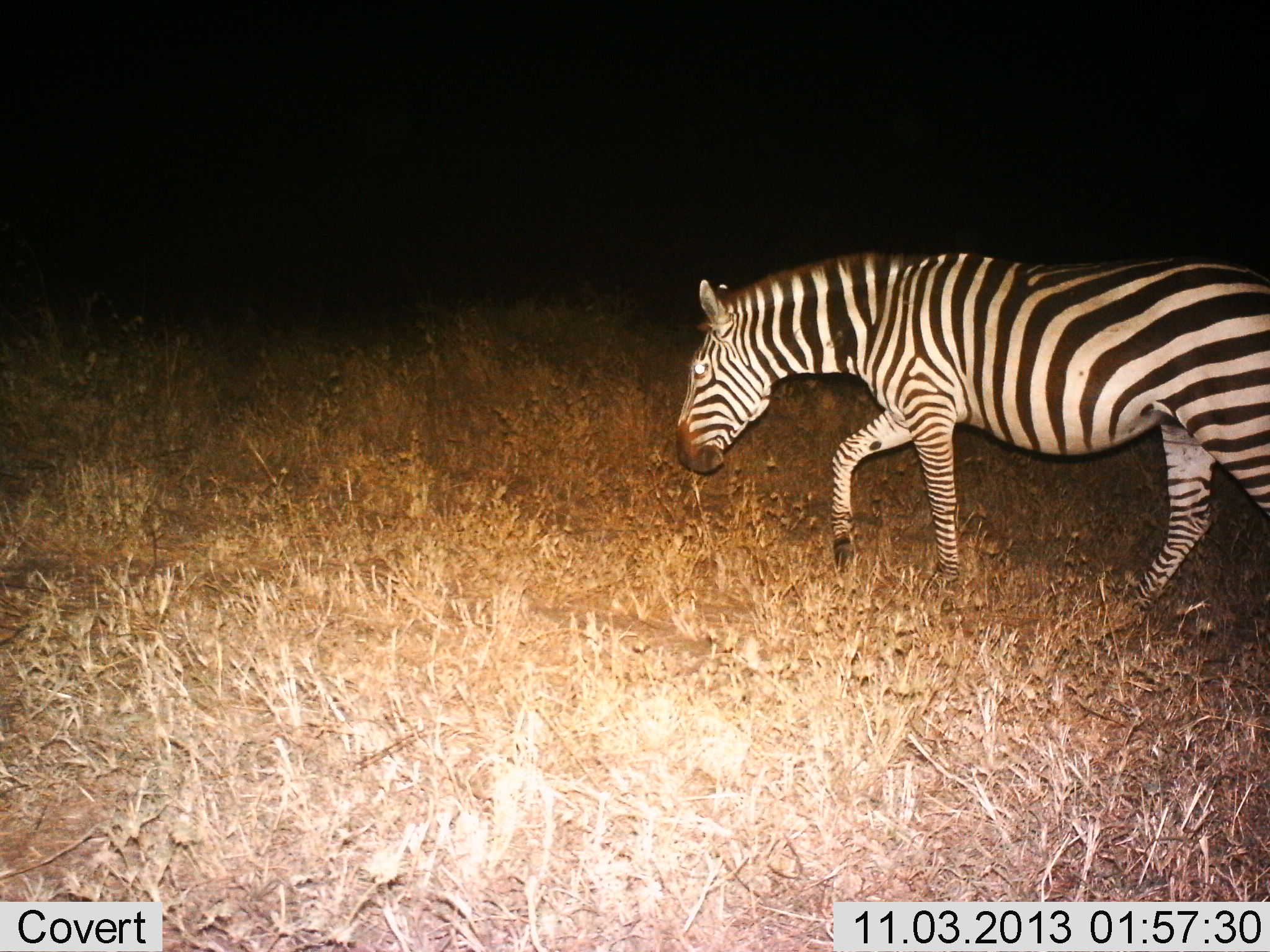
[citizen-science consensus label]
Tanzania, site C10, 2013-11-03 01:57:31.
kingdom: Animalia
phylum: Chordata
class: Mammalia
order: Perissodactyla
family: Equidae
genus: Equus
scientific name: Equus quagga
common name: plains zebra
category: zebra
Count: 1.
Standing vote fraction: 0%.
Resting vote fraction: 0%.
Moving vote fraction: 100%.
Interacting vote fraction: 0%.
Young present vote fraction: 0%.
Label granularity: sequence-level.